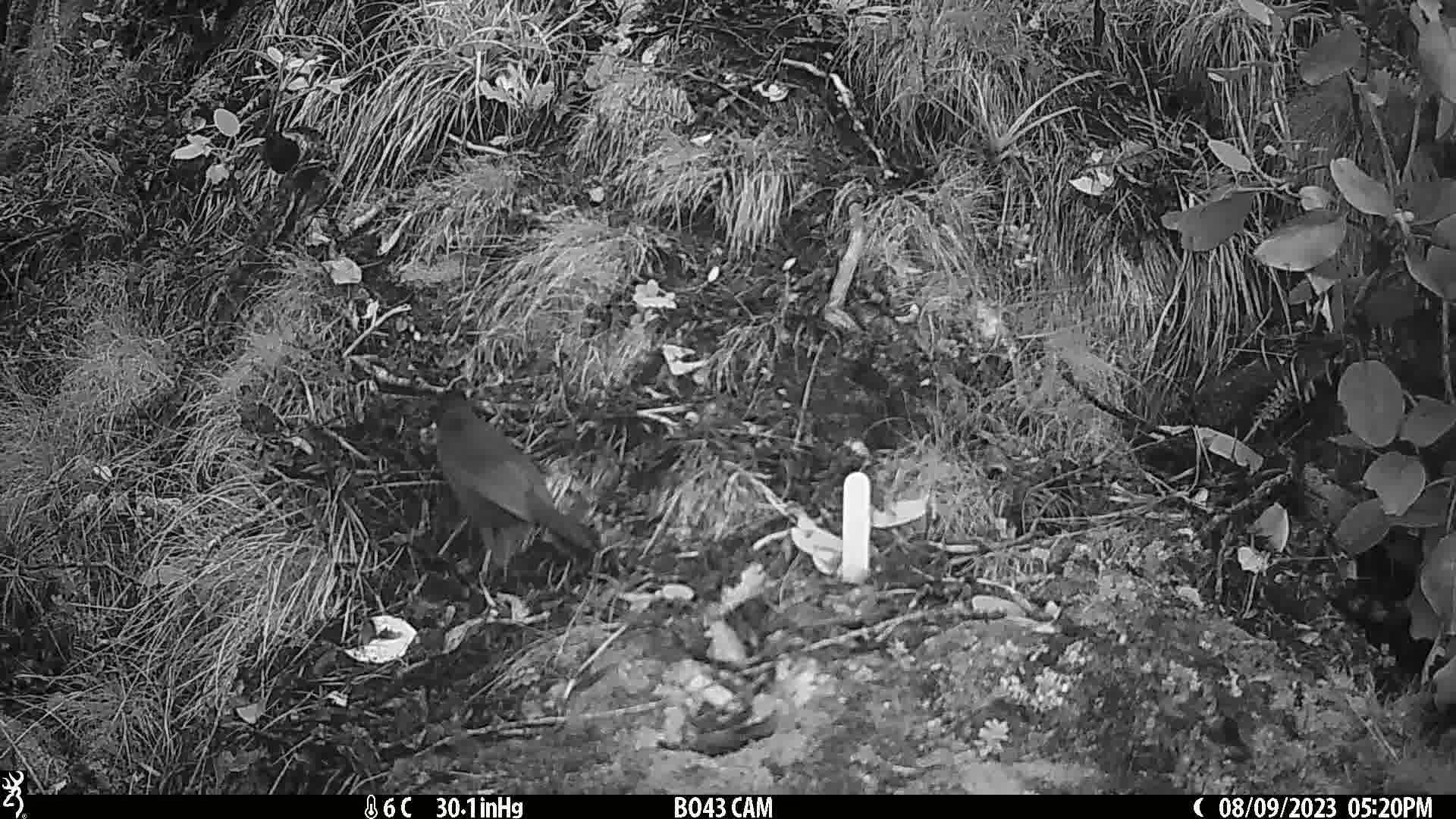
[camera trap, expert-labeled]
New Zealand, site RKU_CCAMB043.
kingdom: Animalia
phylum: Chordata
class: Aves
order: Passeriformes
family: Turdidae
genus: Turdus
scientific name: Turdus merula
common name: eurasian blackbird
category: blackbird